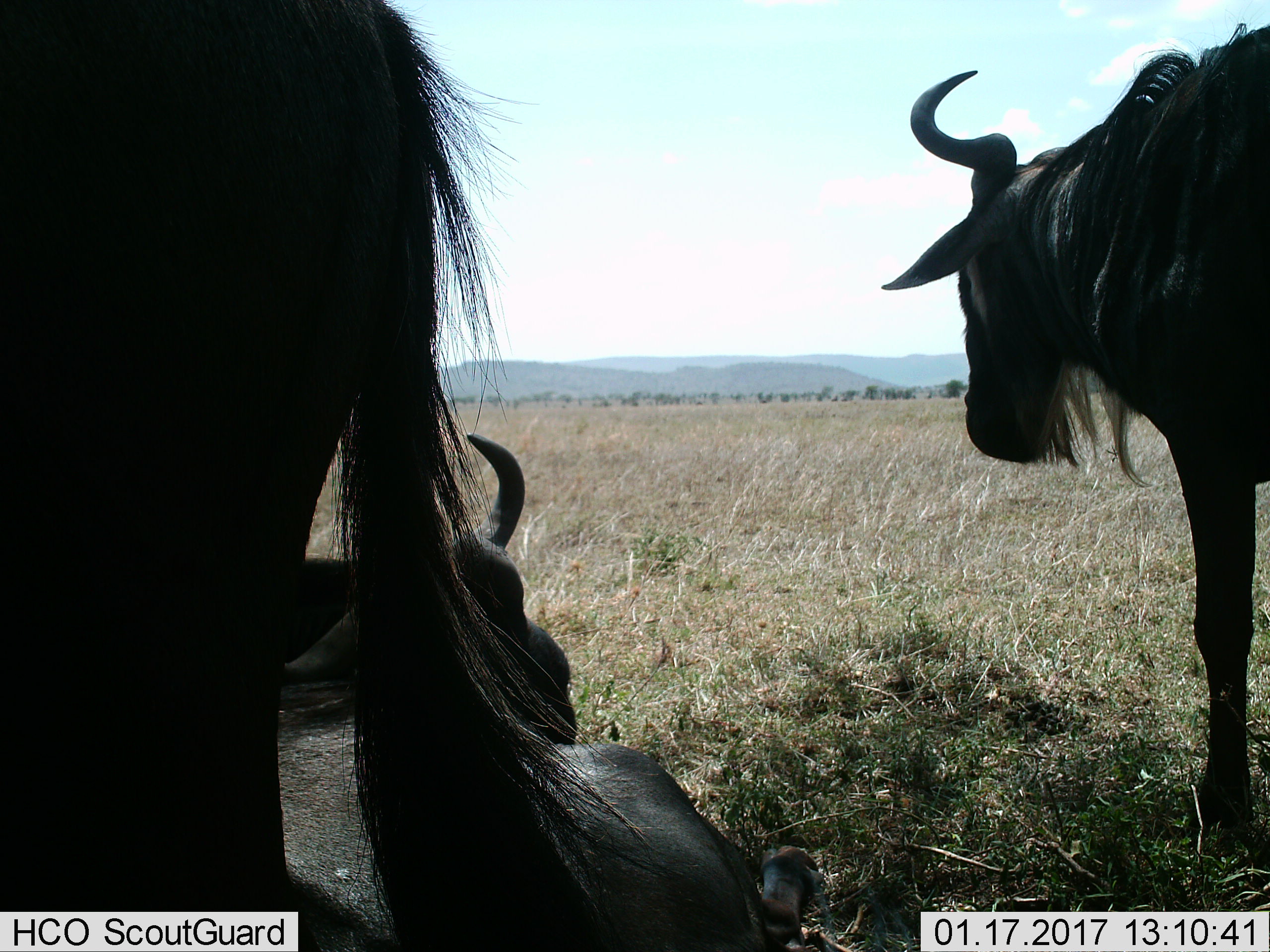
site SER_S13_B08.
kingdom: Animalia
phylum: Chordata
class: Mammalia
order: Artiodactyla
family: Bovidae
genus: Connochaetes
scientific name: Connochaetes taurinus taurinus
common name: blue wildebeest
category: wildebeestblue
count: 3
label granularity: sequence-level